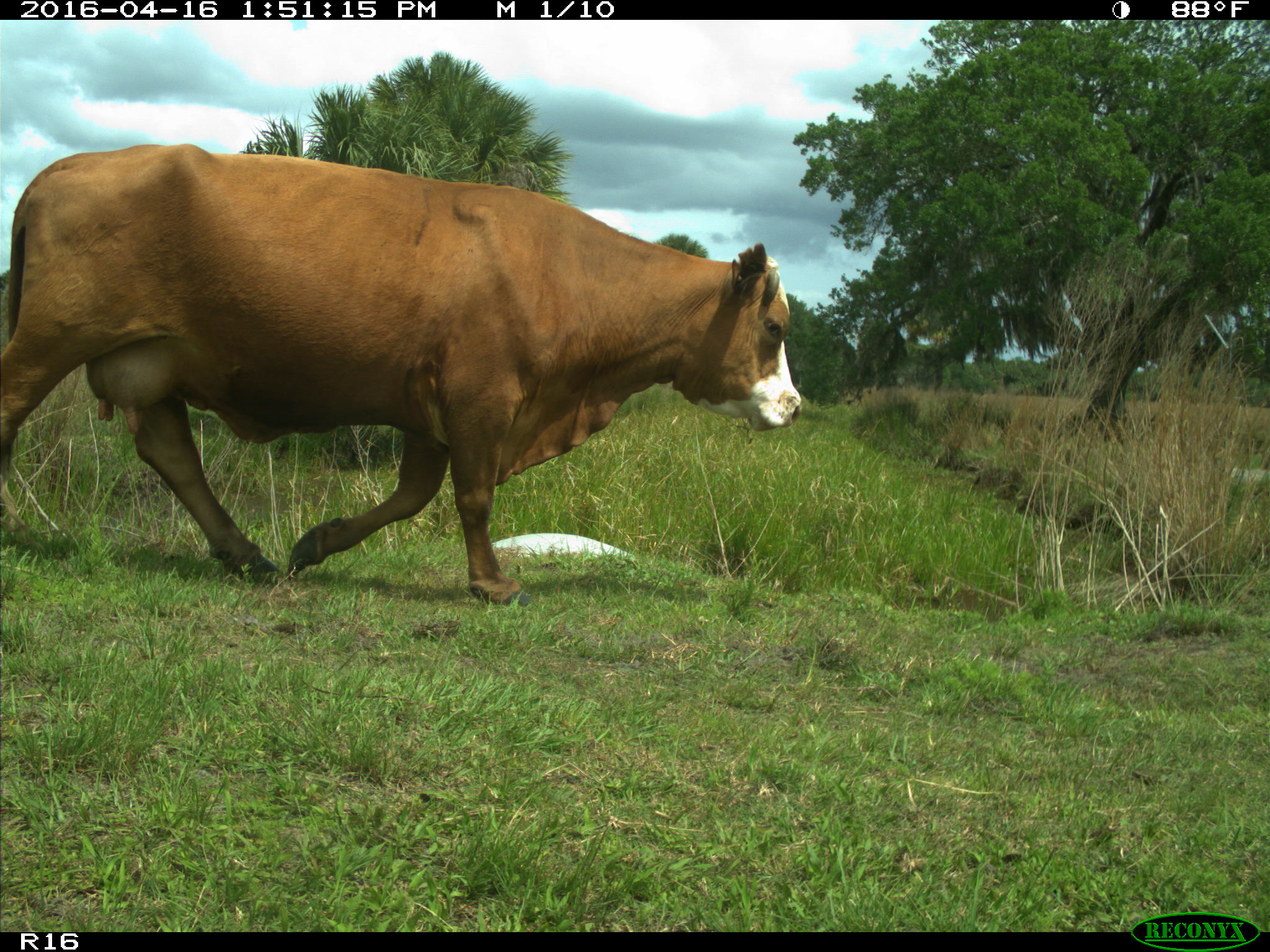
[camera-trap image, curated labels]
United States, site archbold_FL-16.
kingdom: Animalia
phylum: Chordata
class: Mammalia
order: Artiodactyla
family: Bovidae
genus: Bos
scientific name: Bos taurus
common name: domestic cow